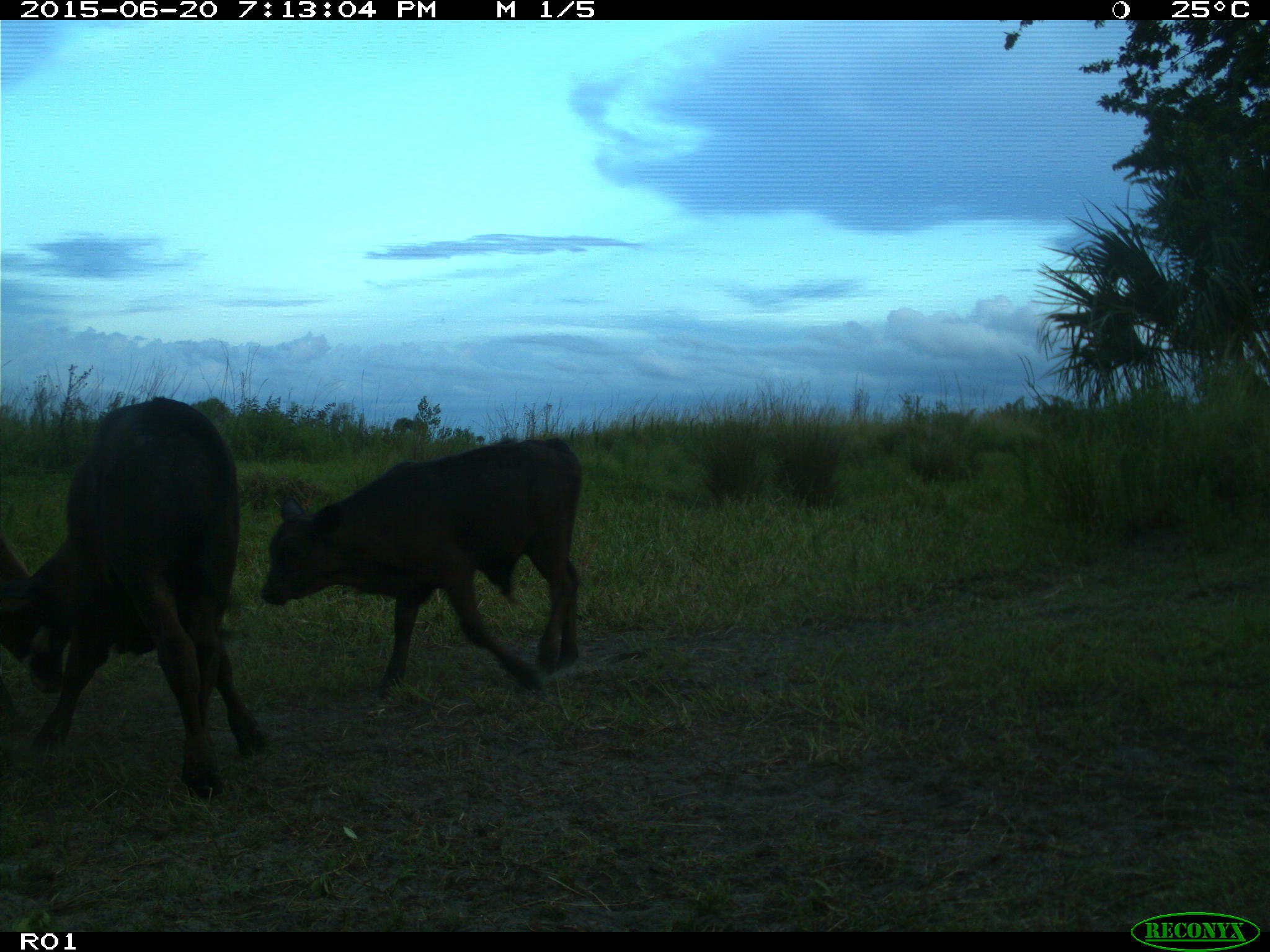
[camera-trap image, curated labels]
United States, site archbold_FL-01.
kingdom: Animalia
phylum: Chordata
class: Mammalia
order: Artiodactyla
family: Bovidae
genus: Bos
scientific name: Bos taurus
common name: domestic cow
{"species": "Bos taurus (domestic cow)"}